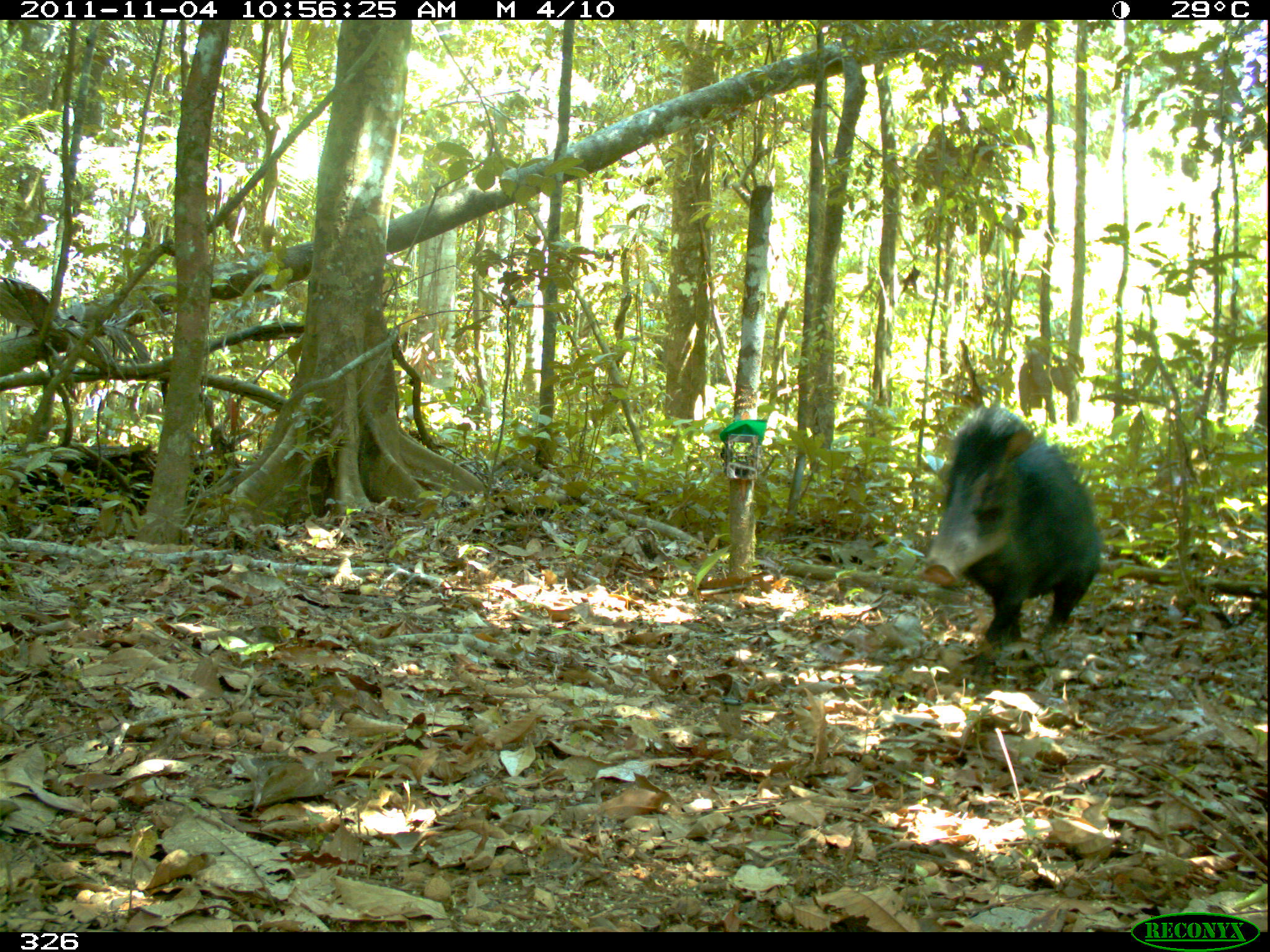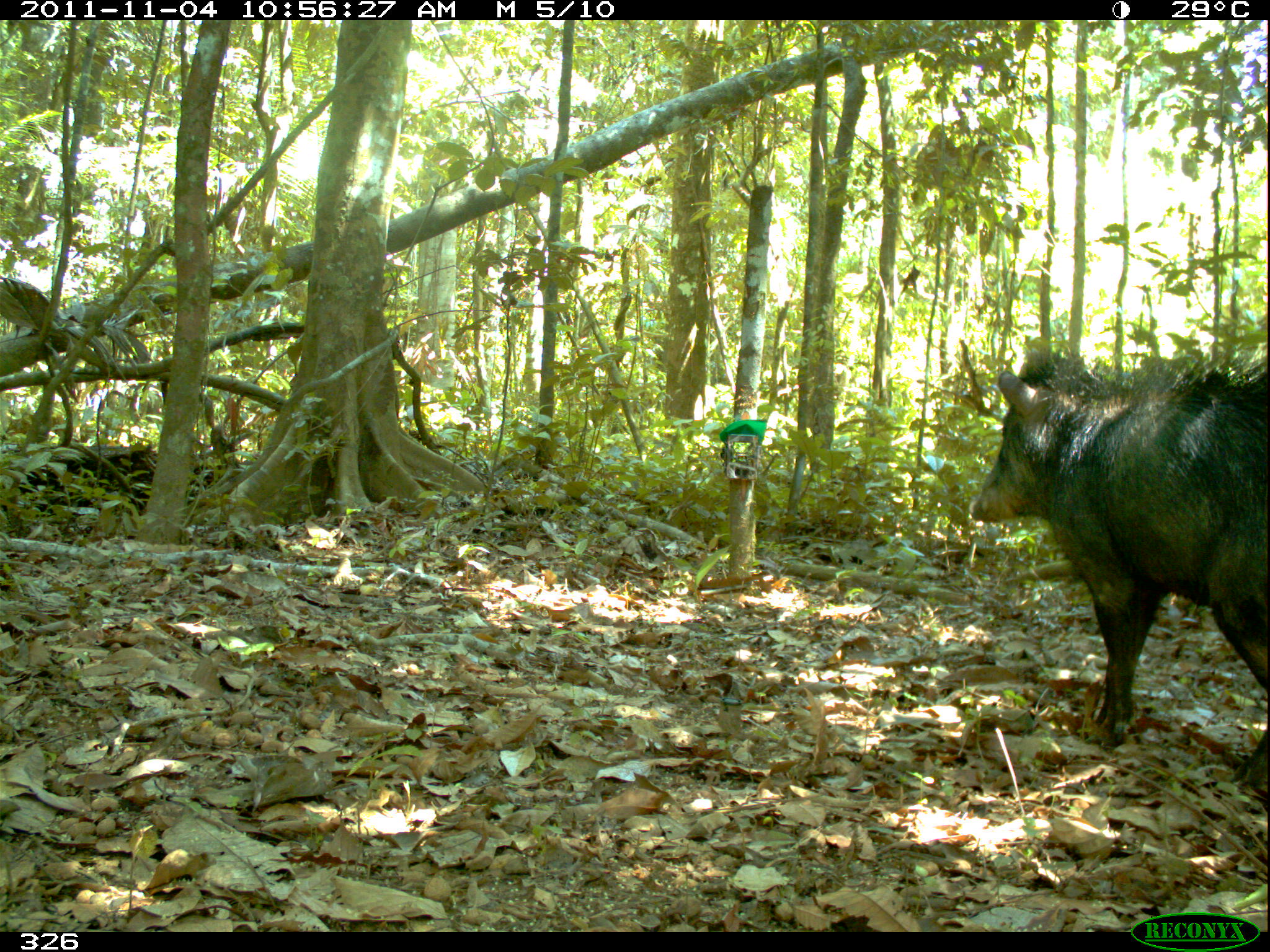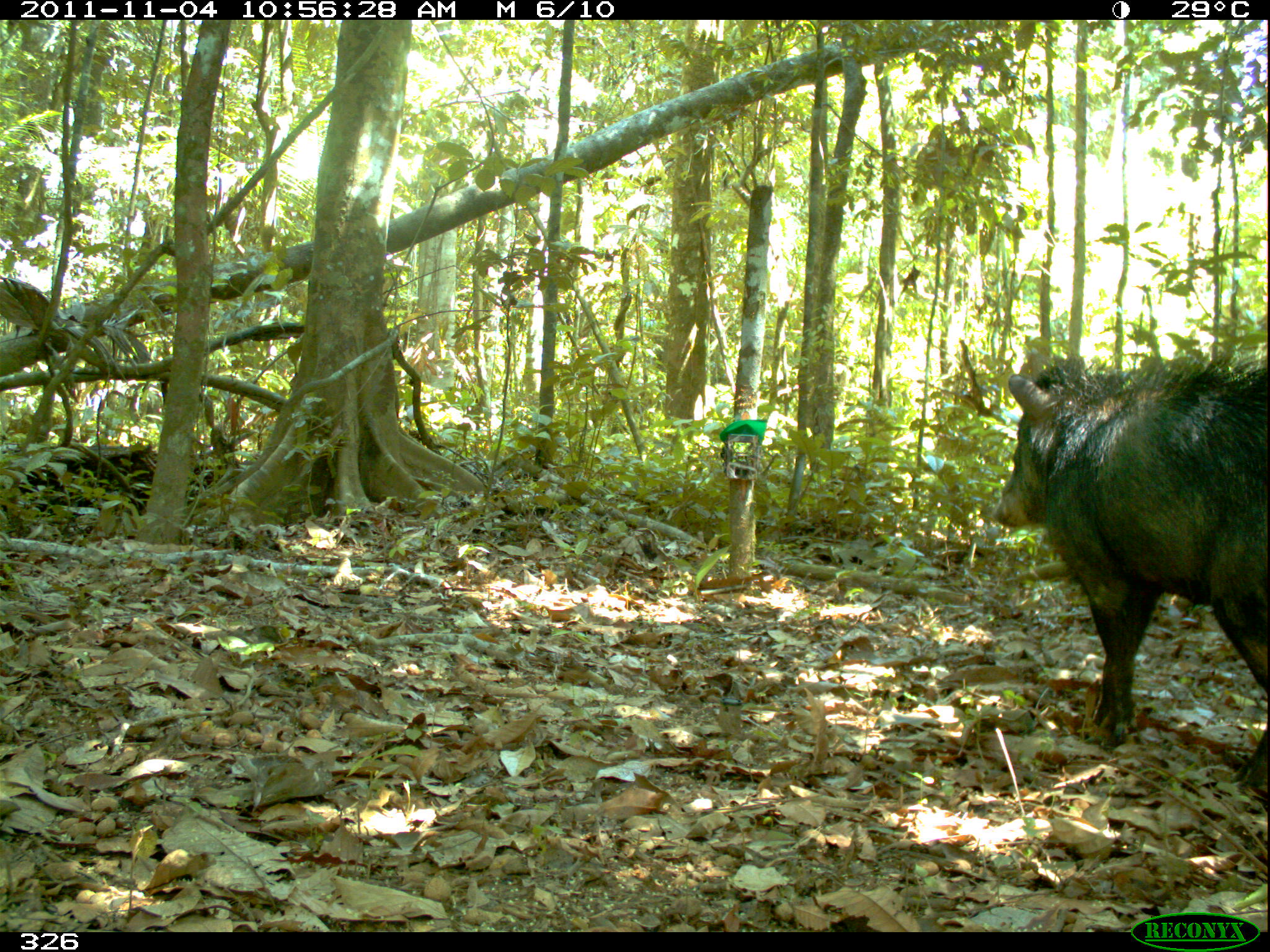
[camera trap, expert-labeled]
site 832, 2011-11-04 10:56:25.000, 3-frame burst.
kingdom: Animalia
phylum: Chordata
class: Mammalia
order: Artiodactyla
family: Tayassuidae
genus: Tayassu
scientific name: Tayassu pecari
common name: white-lipped peccary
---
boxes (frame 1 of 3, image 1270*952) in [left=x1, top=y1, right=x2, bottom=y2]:
tayassu pecari: [left=916, top=404, right=1101, bottom=677]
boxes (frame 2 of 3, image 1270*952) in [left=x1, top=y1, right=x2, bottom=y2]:
tayassu pecari: [left=966, top=347, right=1266, bottom=786]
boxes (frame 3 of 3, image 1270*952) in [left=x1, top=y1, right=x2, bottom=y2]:
tayassu pecari: [left=992, top=347, right=1267, bottom=789]